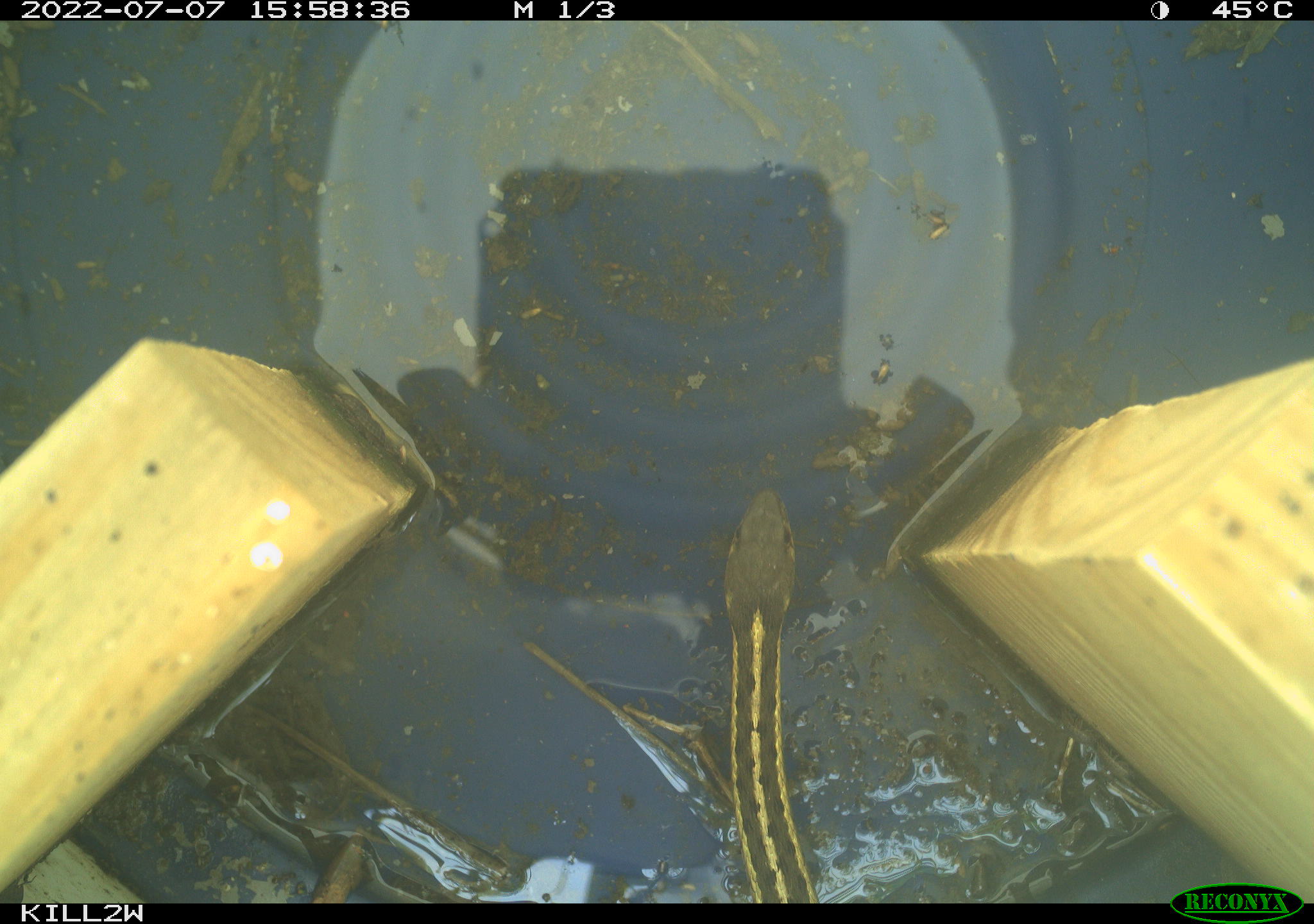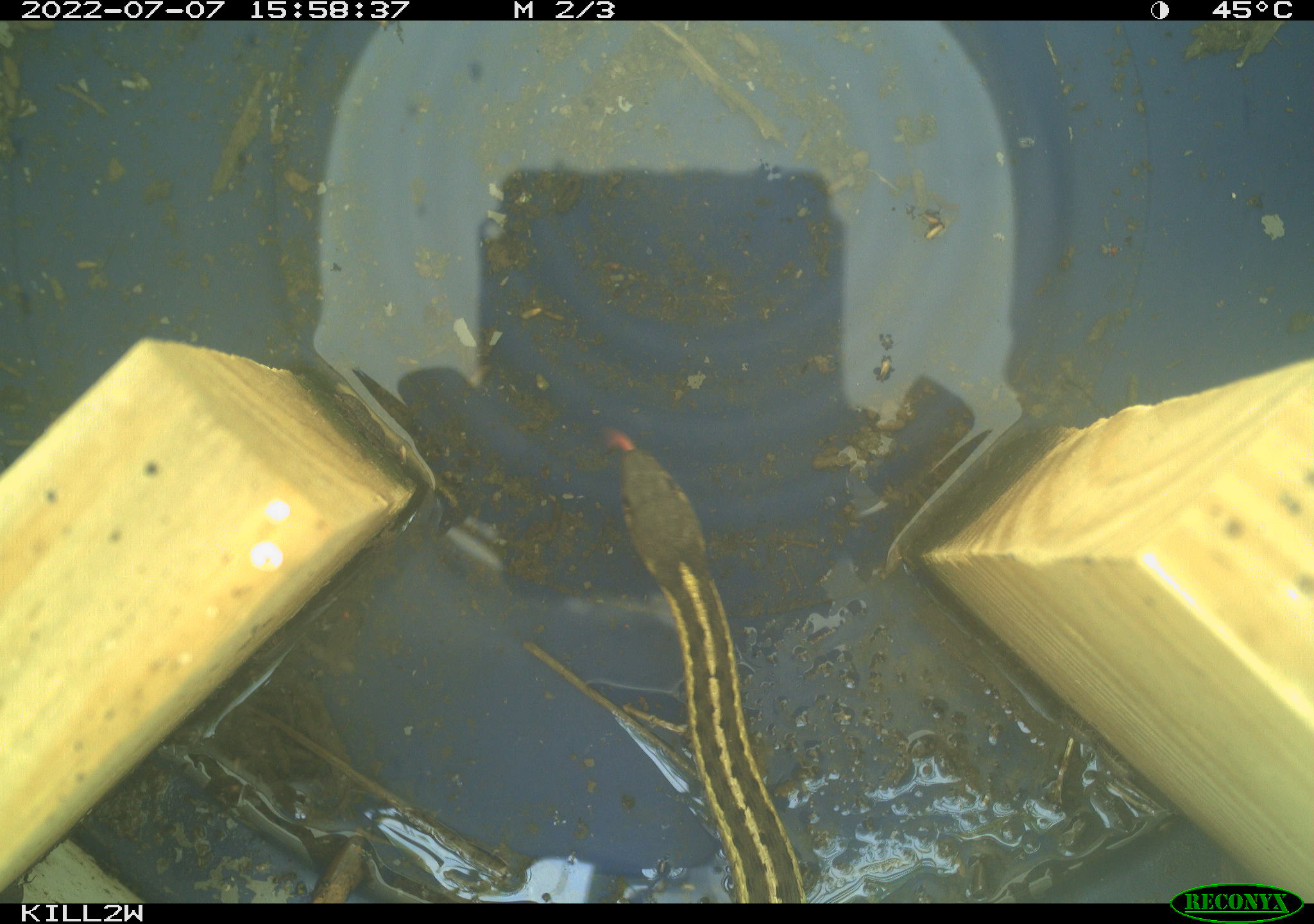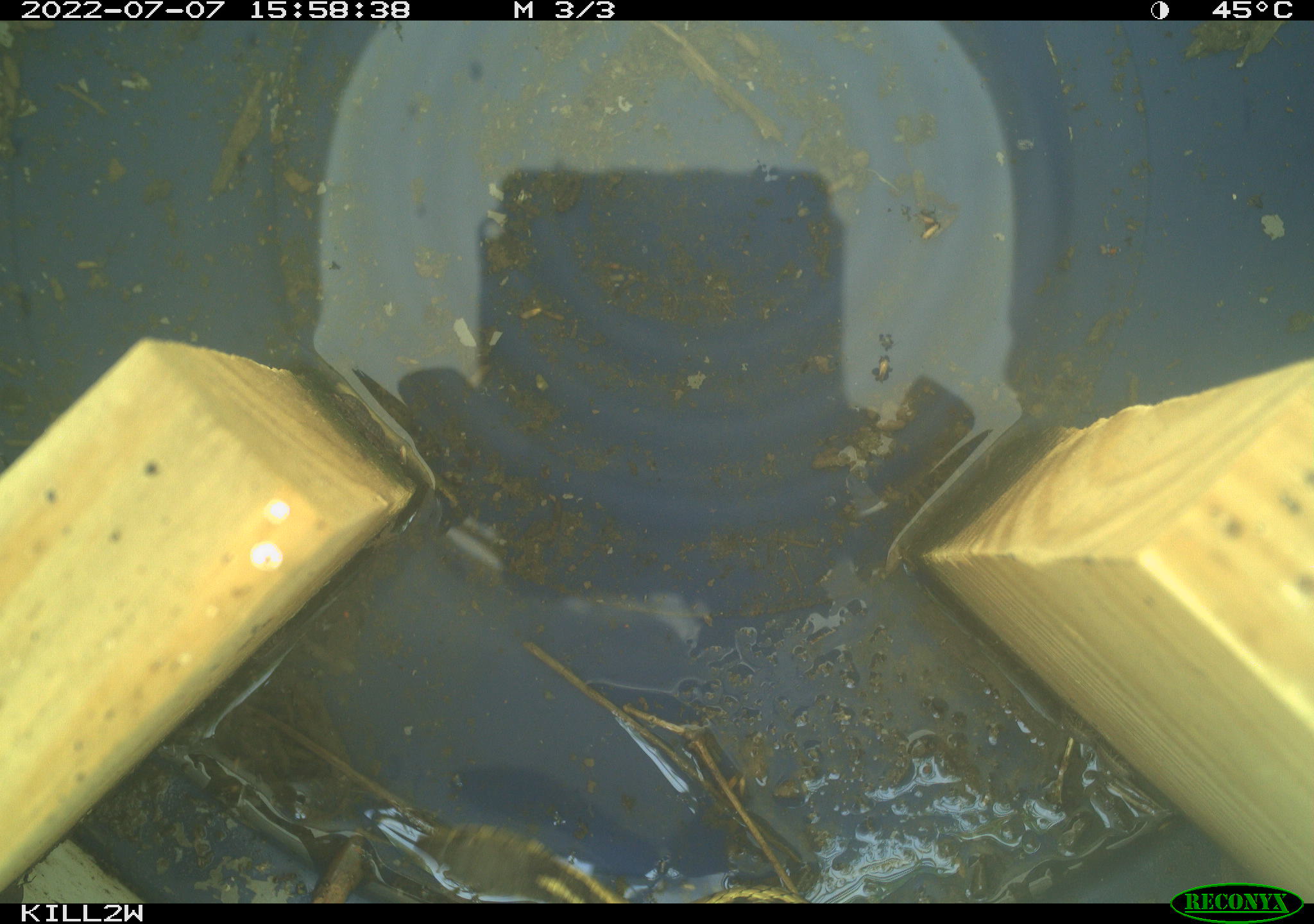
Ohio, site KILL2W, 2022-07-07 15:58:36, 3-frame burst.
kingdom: Animalia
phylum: Chordata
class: Reptilia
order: Squamata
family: Colubridae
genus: Thamnophis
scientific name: Thamnophis sirtalis sirtalis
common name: eastern gartersnake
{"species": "eastern gartersnake (Thamnophis sirtalis sirtalis)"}